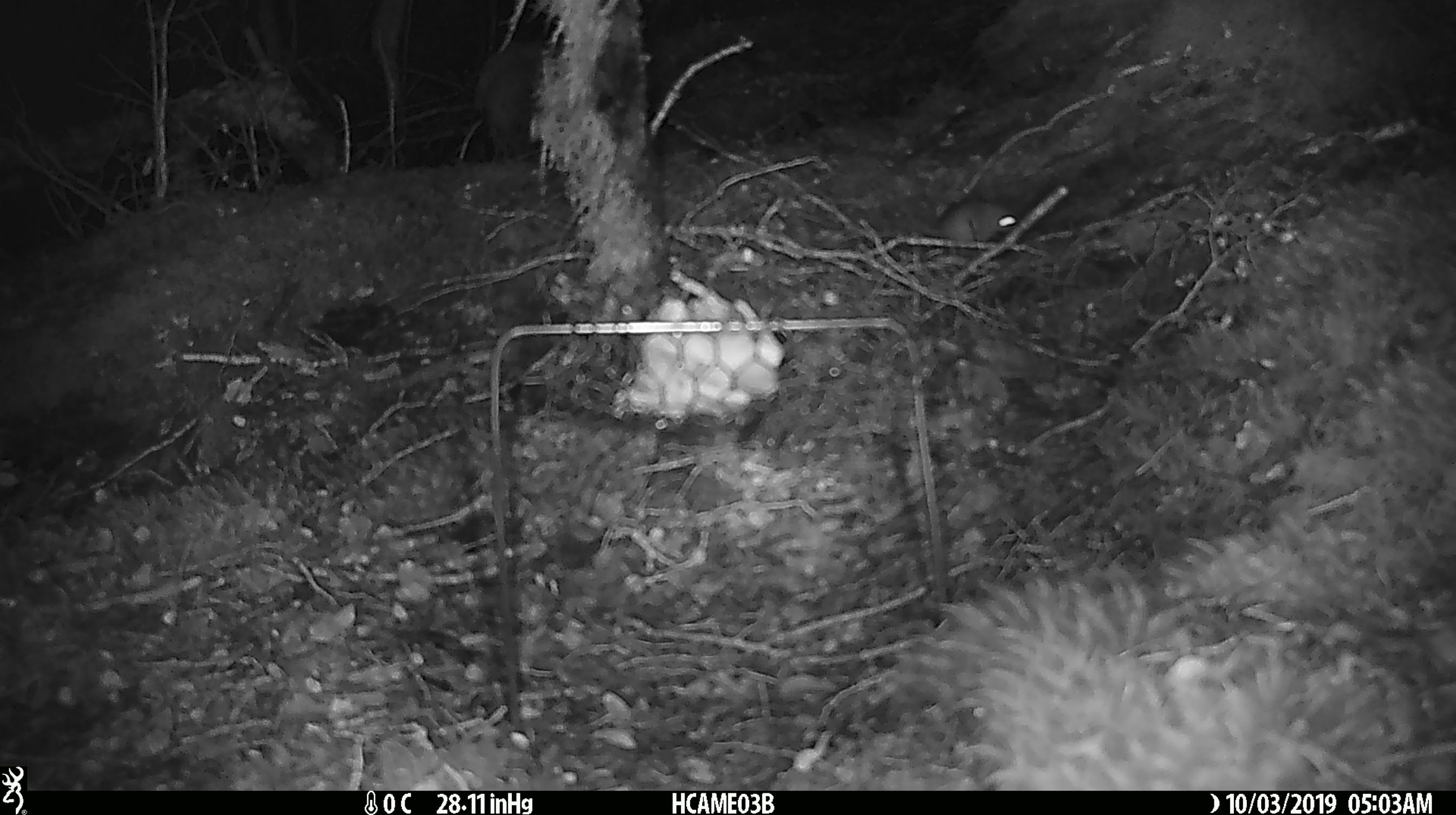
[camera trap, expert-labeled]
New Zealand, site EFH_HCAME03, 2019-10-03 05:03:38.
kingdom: Animalia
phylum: Chordata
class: Mammalia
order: Rodentia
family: Muridae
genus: Mus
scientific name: Mus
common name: mouse